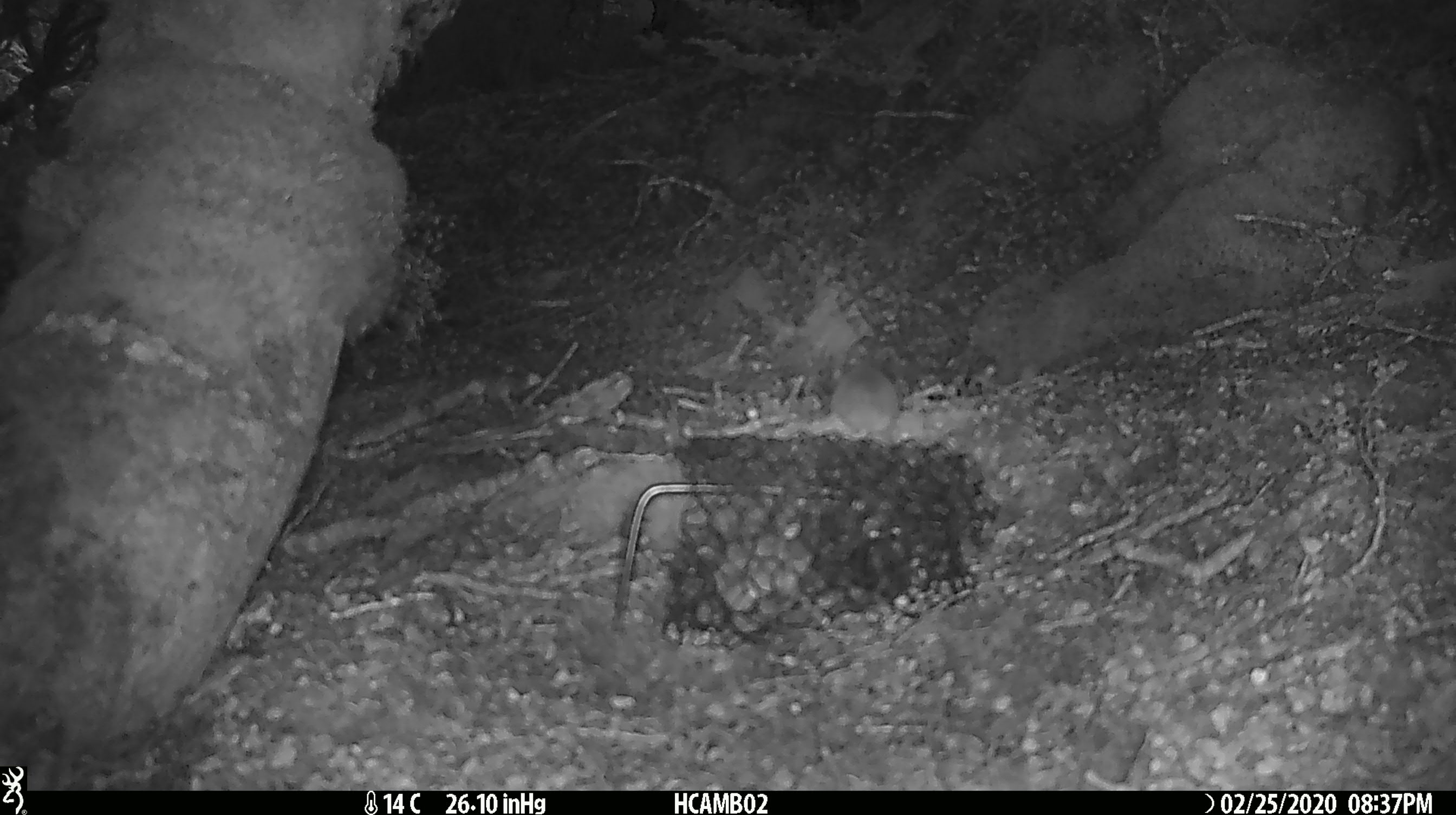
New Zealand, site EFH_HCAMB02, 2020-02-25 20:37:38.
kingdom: Animalia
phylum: Chordata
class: Mammalia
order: Rodentia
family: Muridae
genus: Mus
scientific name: Mus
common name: mouse